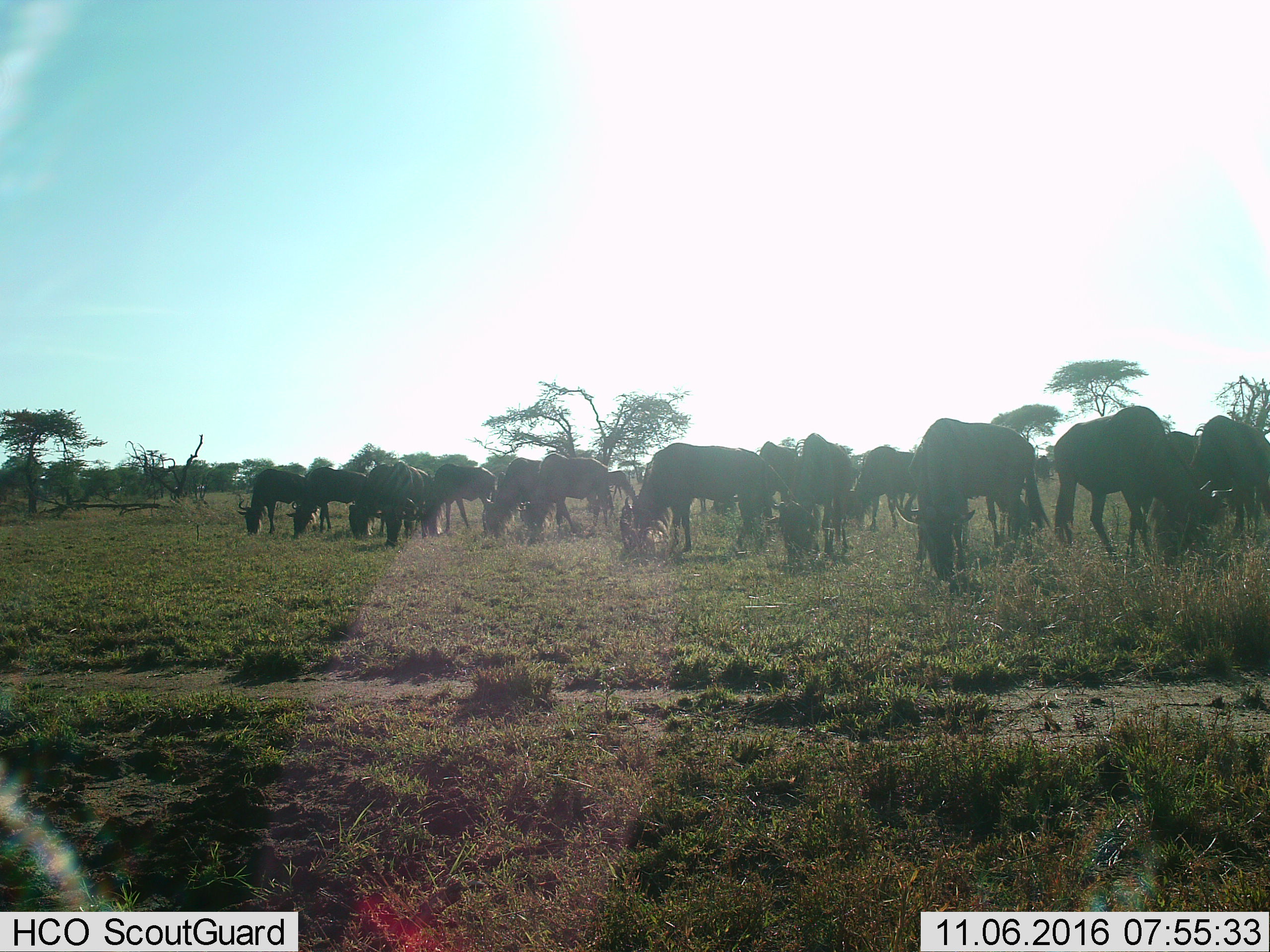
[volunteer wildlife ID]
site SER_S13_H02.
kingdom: Animalia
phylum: Chordata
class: Mammalia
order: Artiodactyla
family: Bovidae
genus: Connochaetes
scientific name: Connochaetes taurinus taurinus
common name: blue wildebeest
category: wildebeestblue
Wildebeestblue (blue wildebeest) (Connochaetes taurinus taurinus), count 11-50. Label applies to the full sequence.